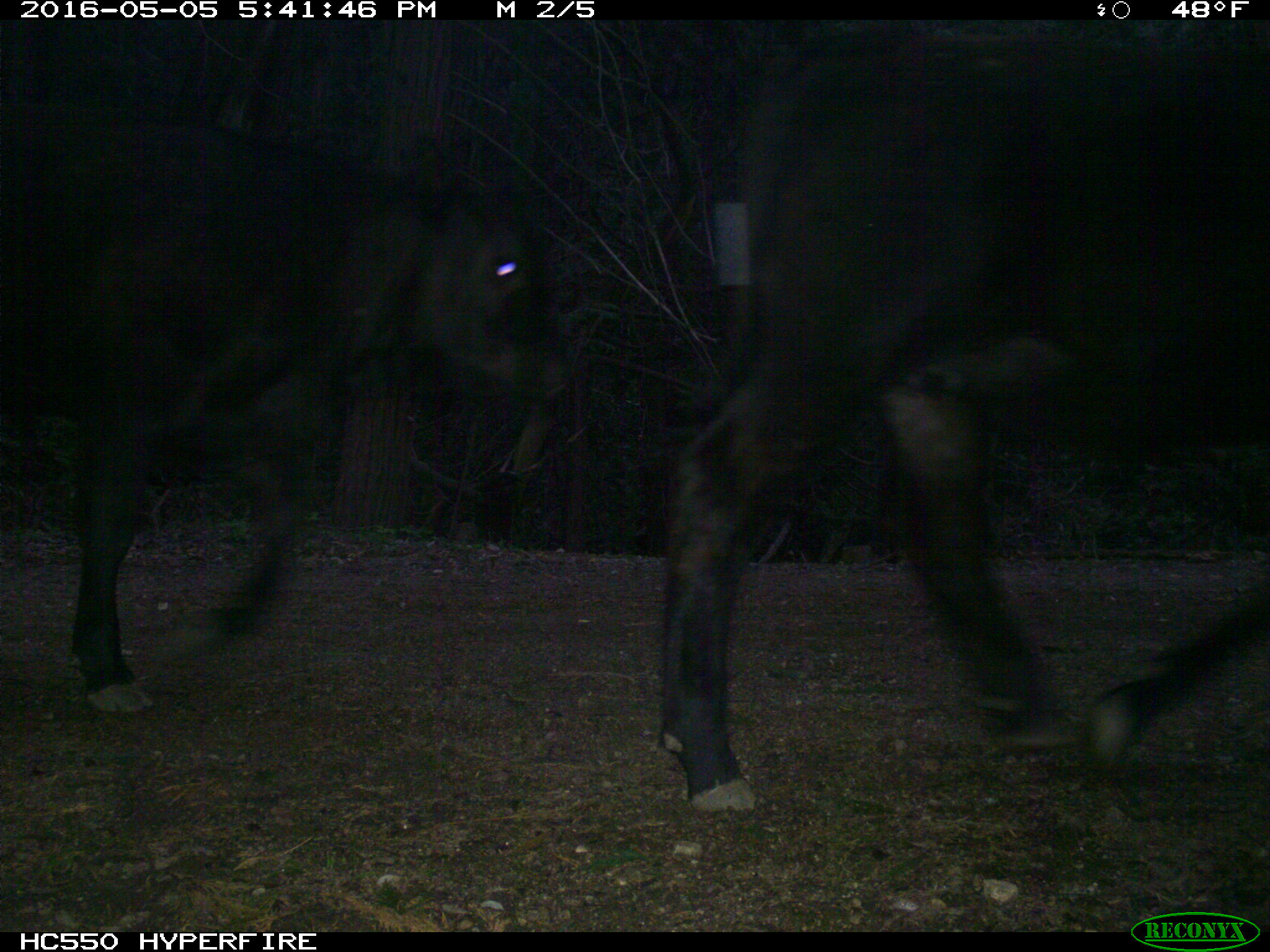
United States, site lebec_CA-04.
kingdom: Animalia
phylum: Chordata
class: Mammalia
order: Artiodactyla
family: Bovidae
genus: Bos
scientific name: Bos taurus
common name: domestic cow